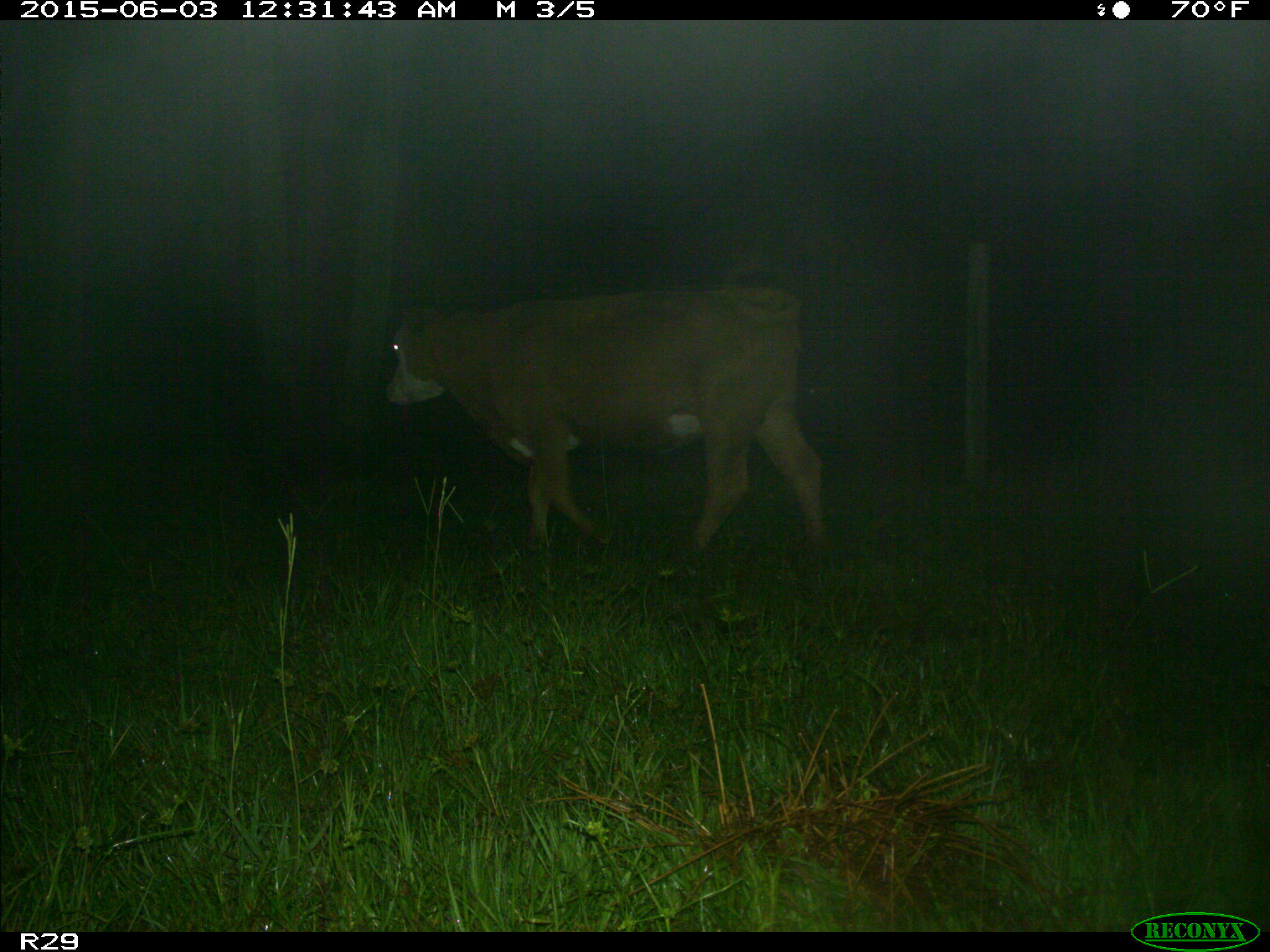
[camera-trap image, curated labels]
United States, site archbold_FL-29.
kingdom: Animalia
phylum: Chordata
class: Mammalia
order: Artiodactyla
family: Bovidae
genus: Bos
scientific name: Bos taurus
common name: domestic cow